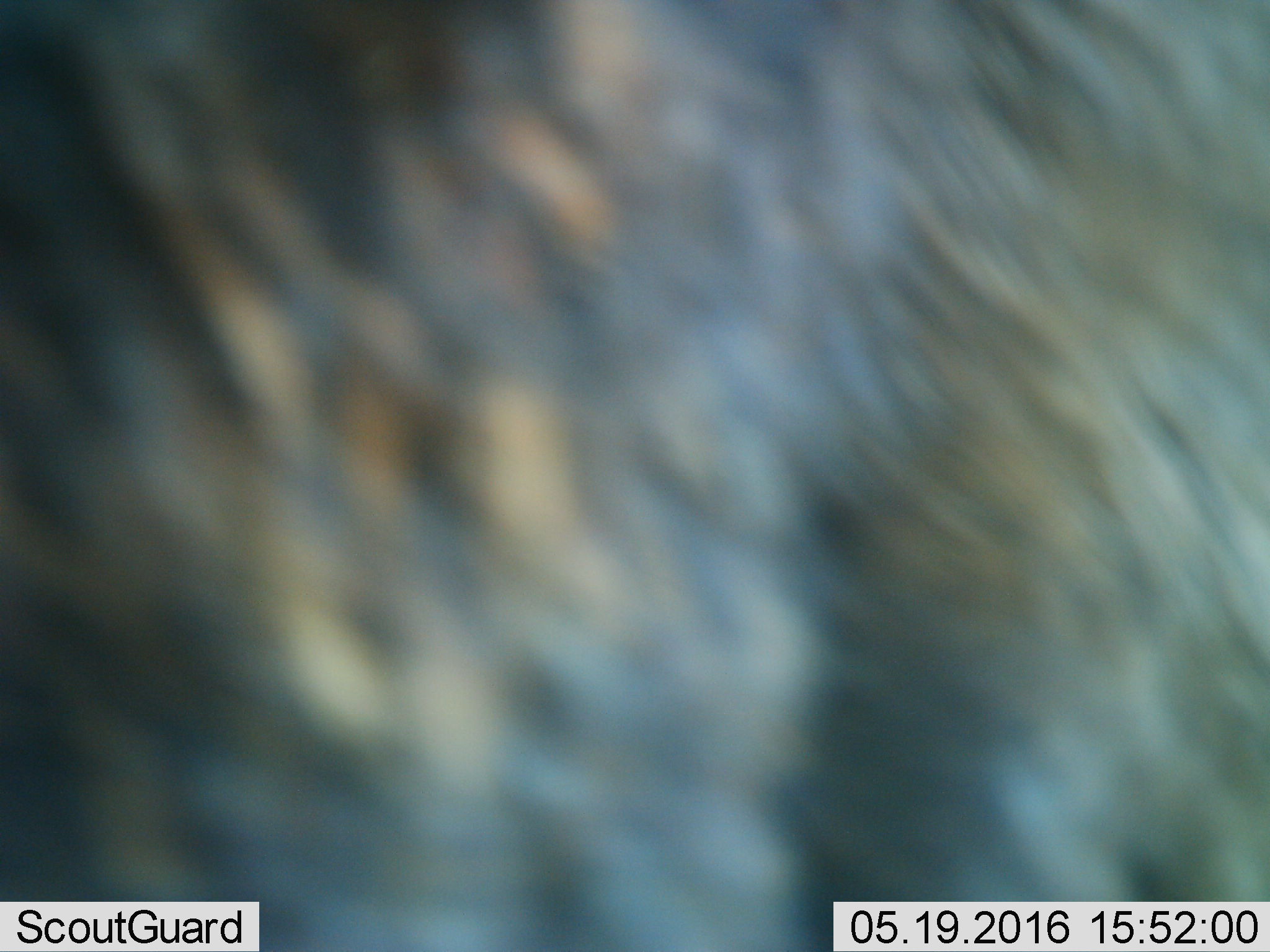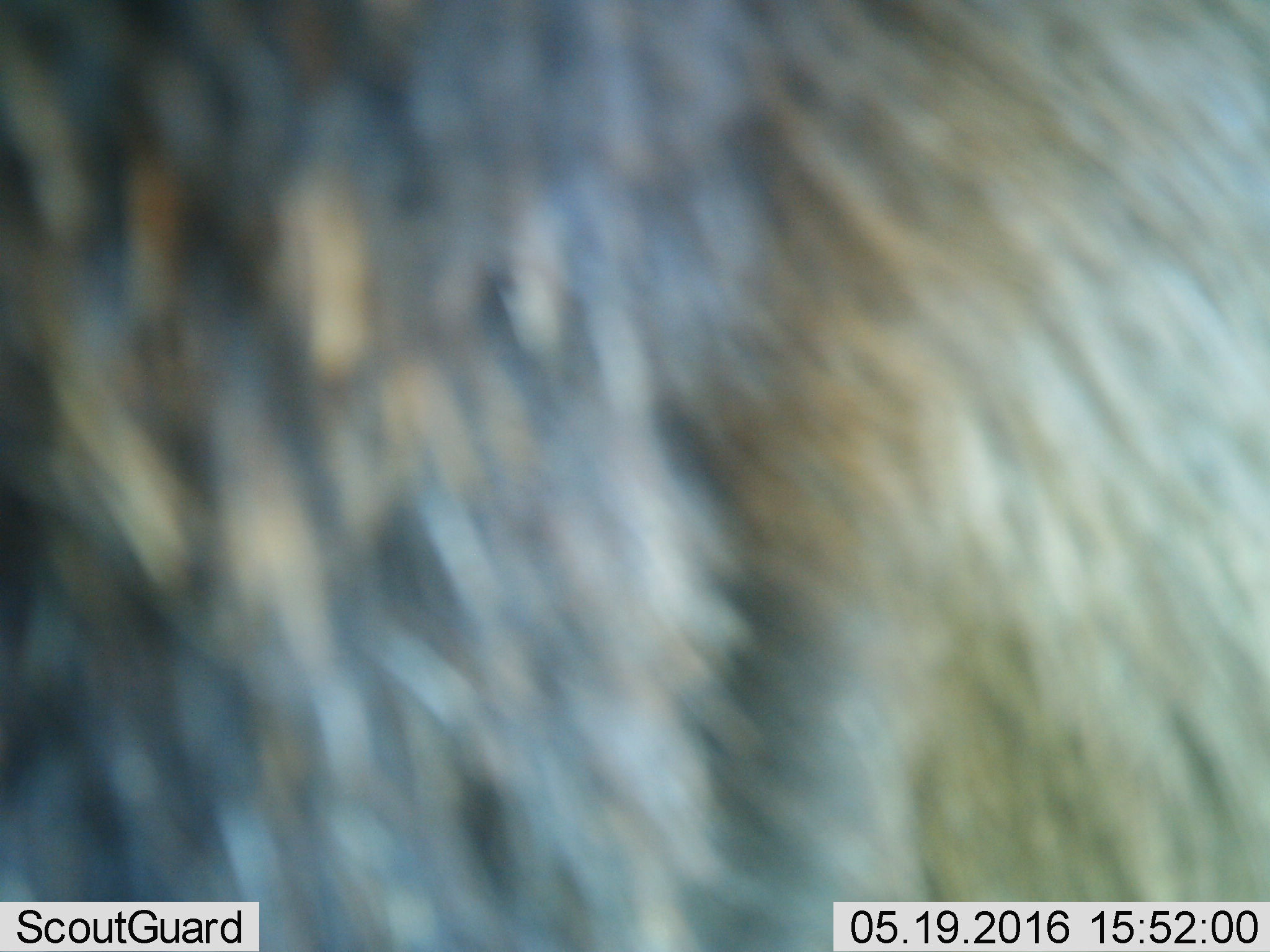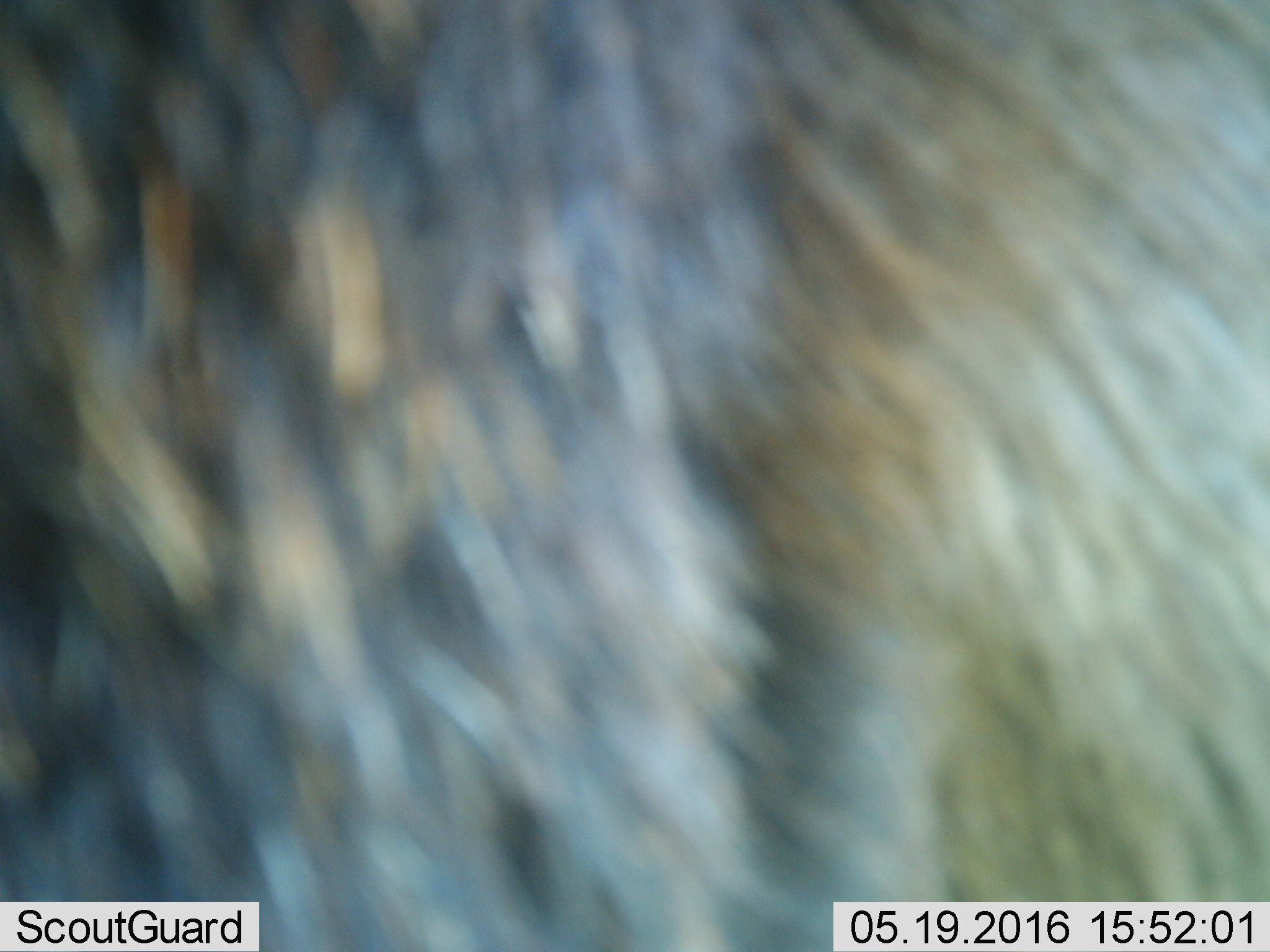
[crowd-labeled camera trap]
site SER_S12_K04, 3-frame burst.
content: unidentified animal